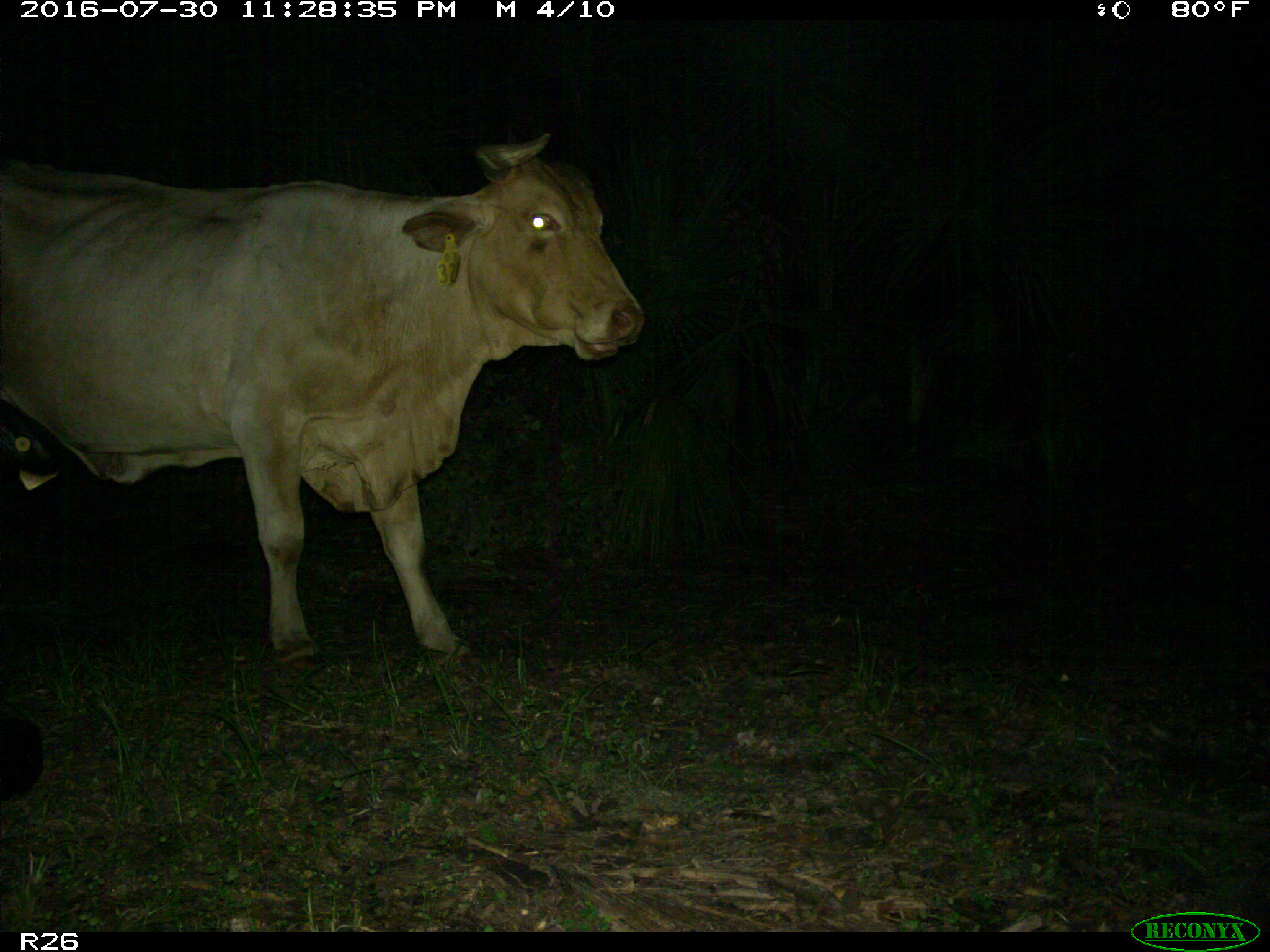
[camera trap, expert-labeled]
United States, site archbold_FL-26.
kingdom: Animalia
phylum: Chordata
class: Mammalia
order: Artiodactyla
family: Bovidae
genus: Bos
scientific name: Bos taurus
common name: domestic cow